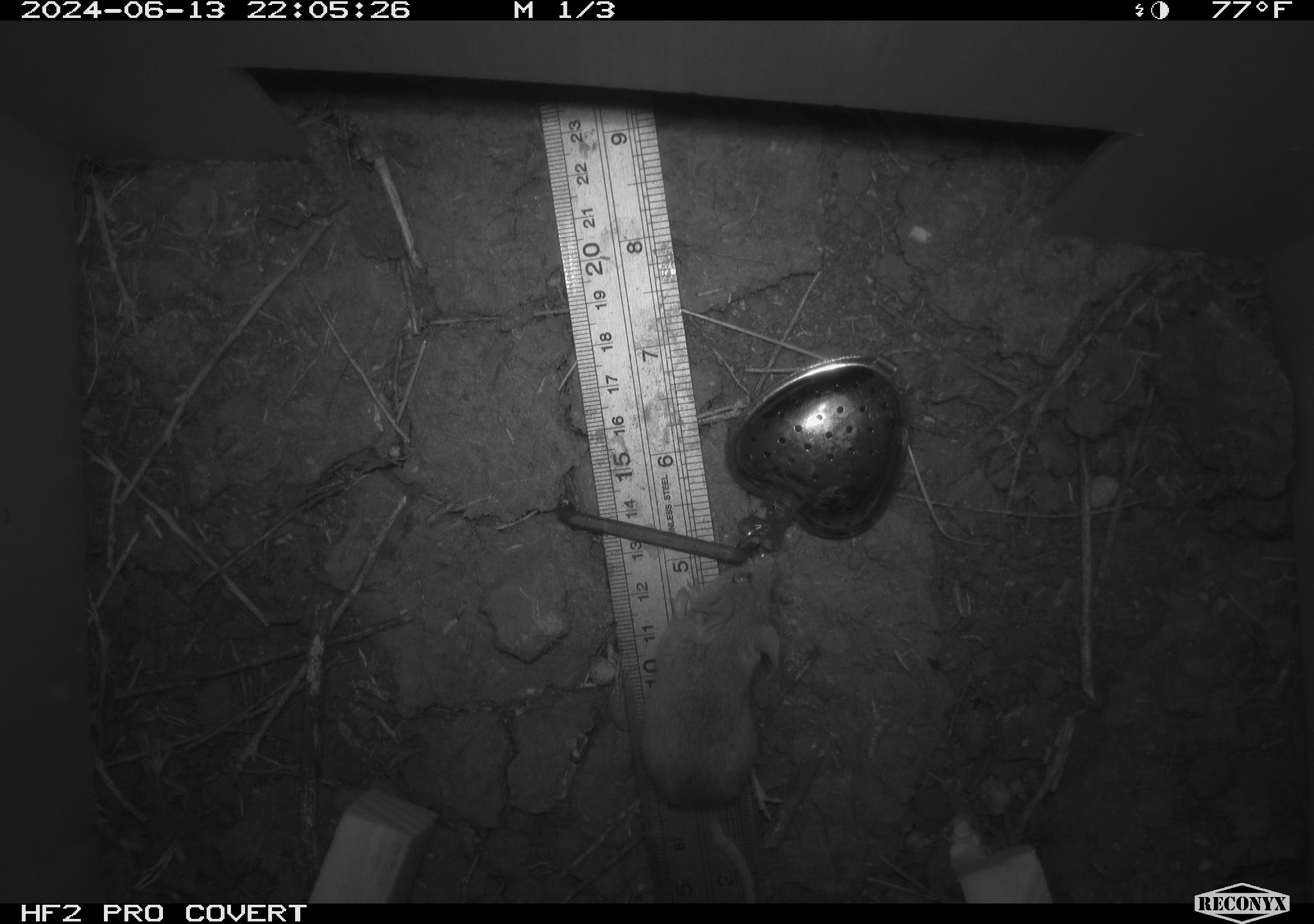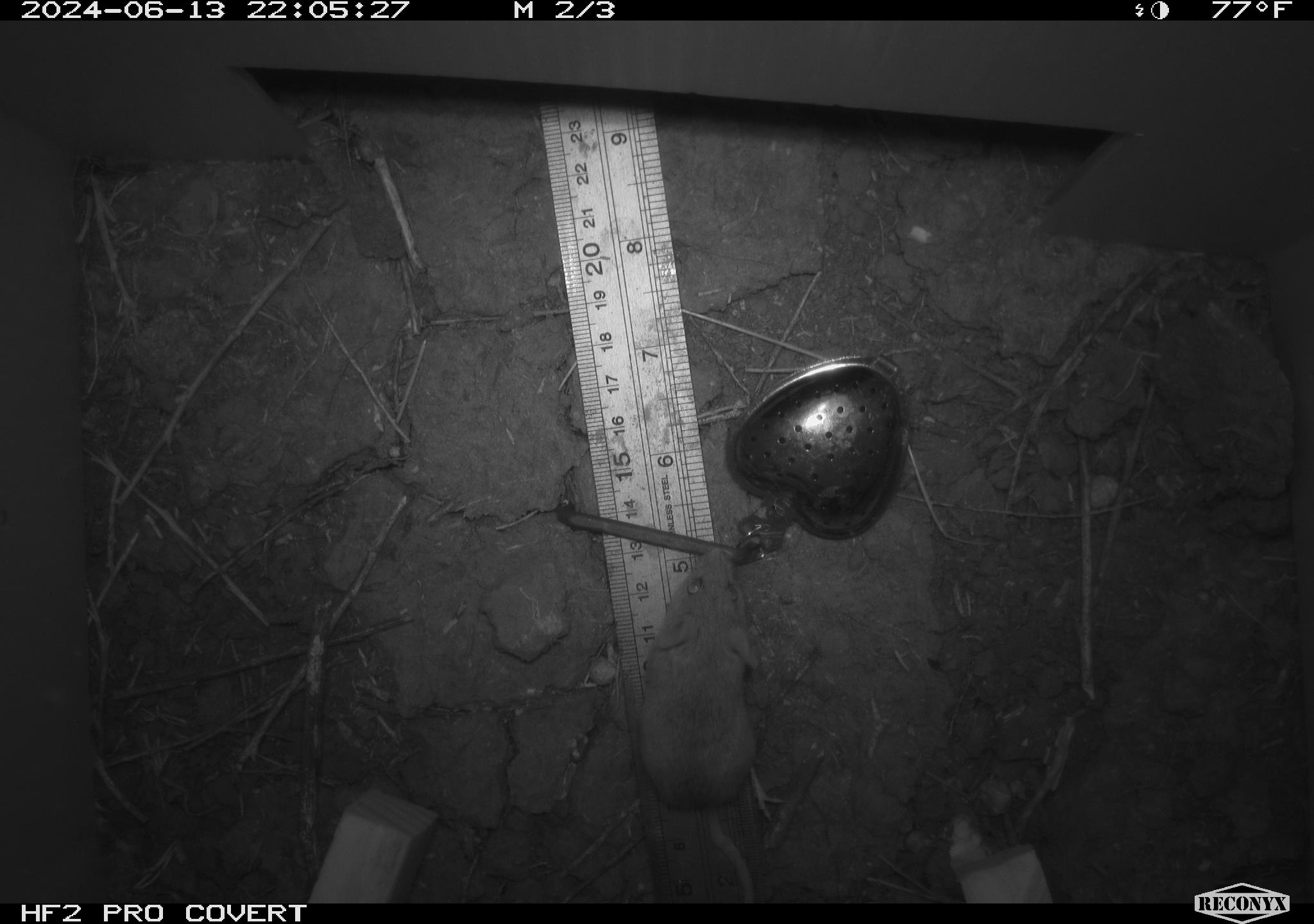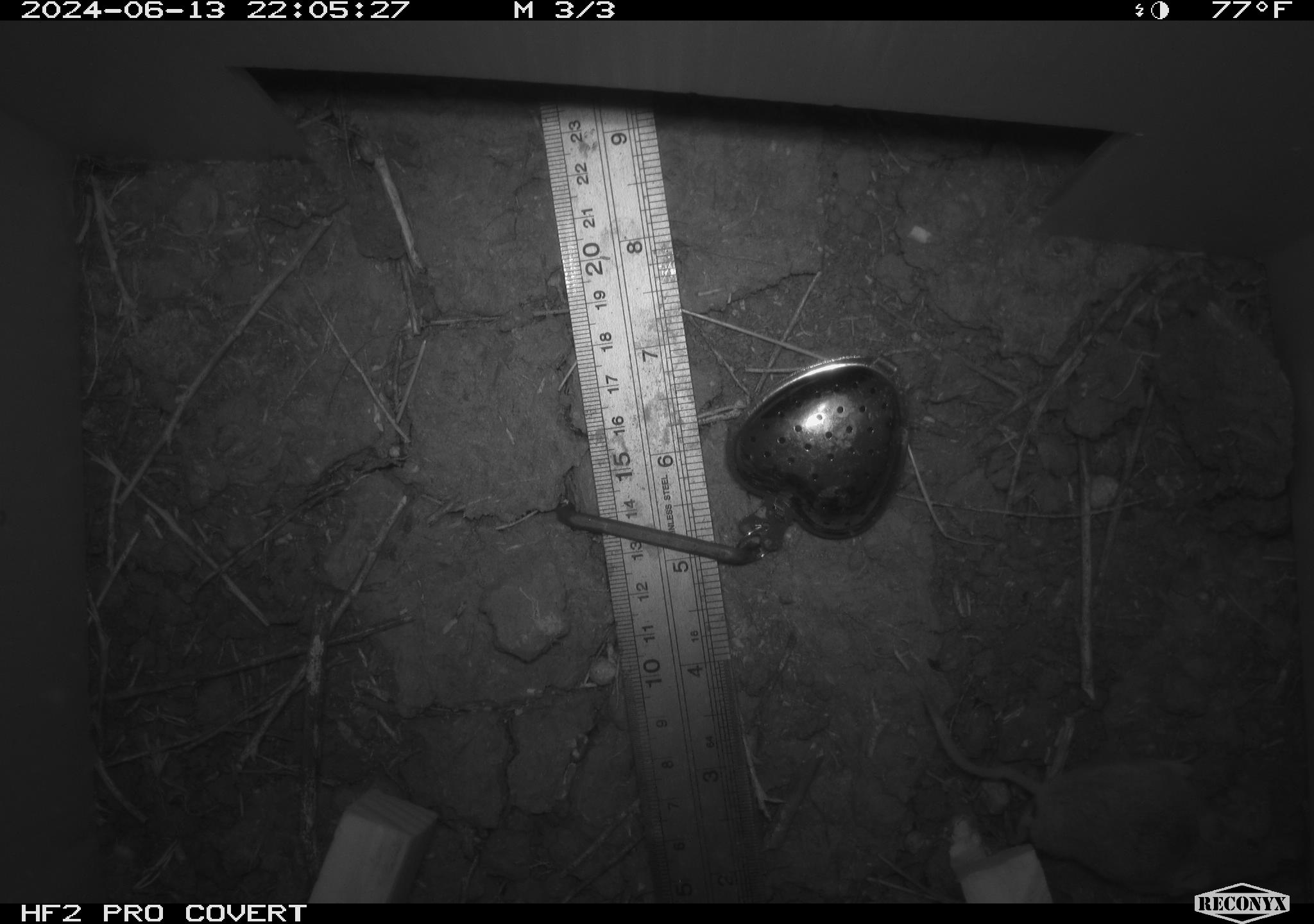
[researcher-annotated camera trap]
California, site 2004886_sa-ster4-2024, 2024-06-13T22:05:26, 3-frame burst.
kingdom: Animalia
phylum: Chordata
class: Mammalia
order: Rodentia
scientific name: Rodentia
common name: mouse species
Mouse species (Rodentia).